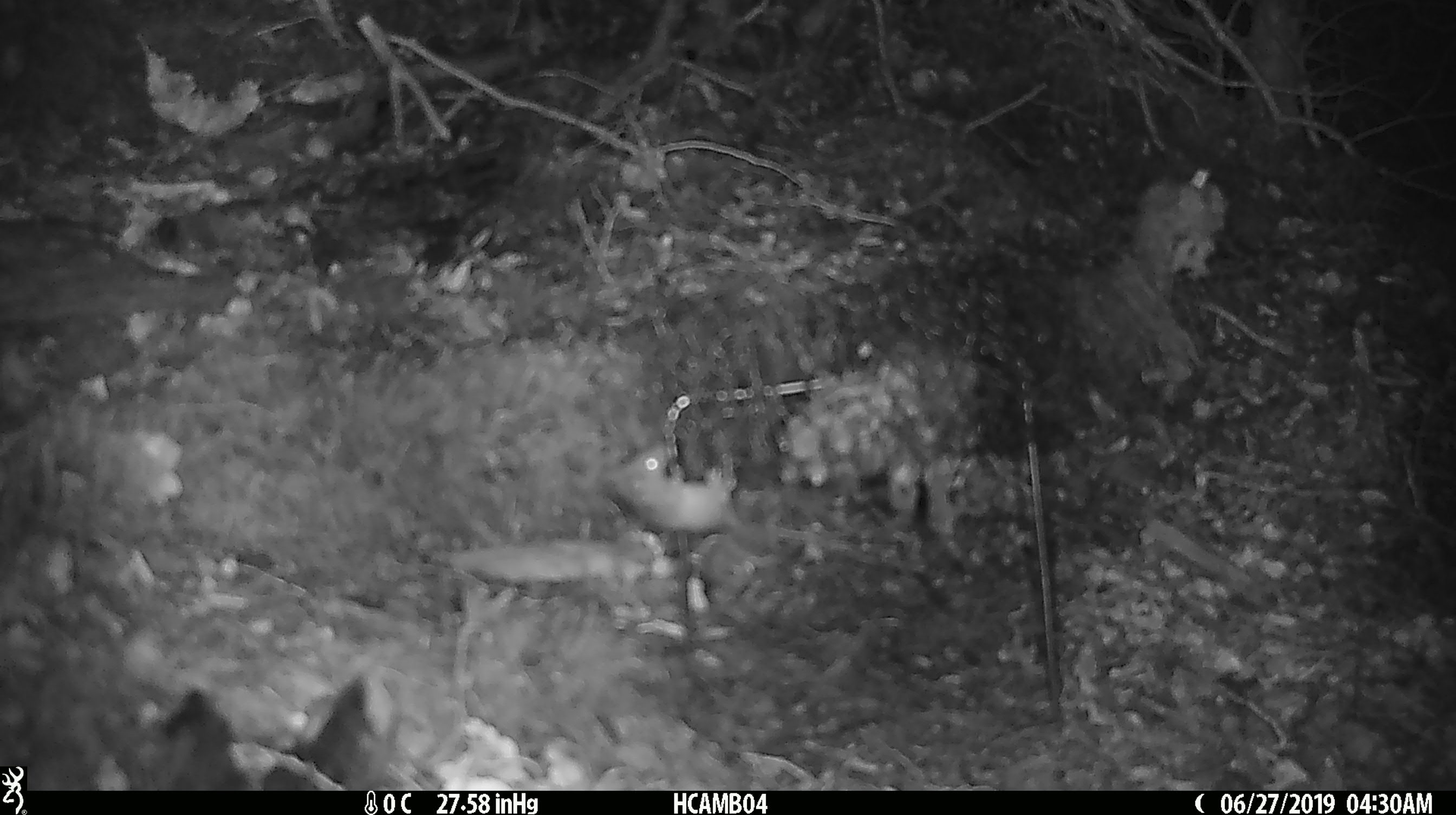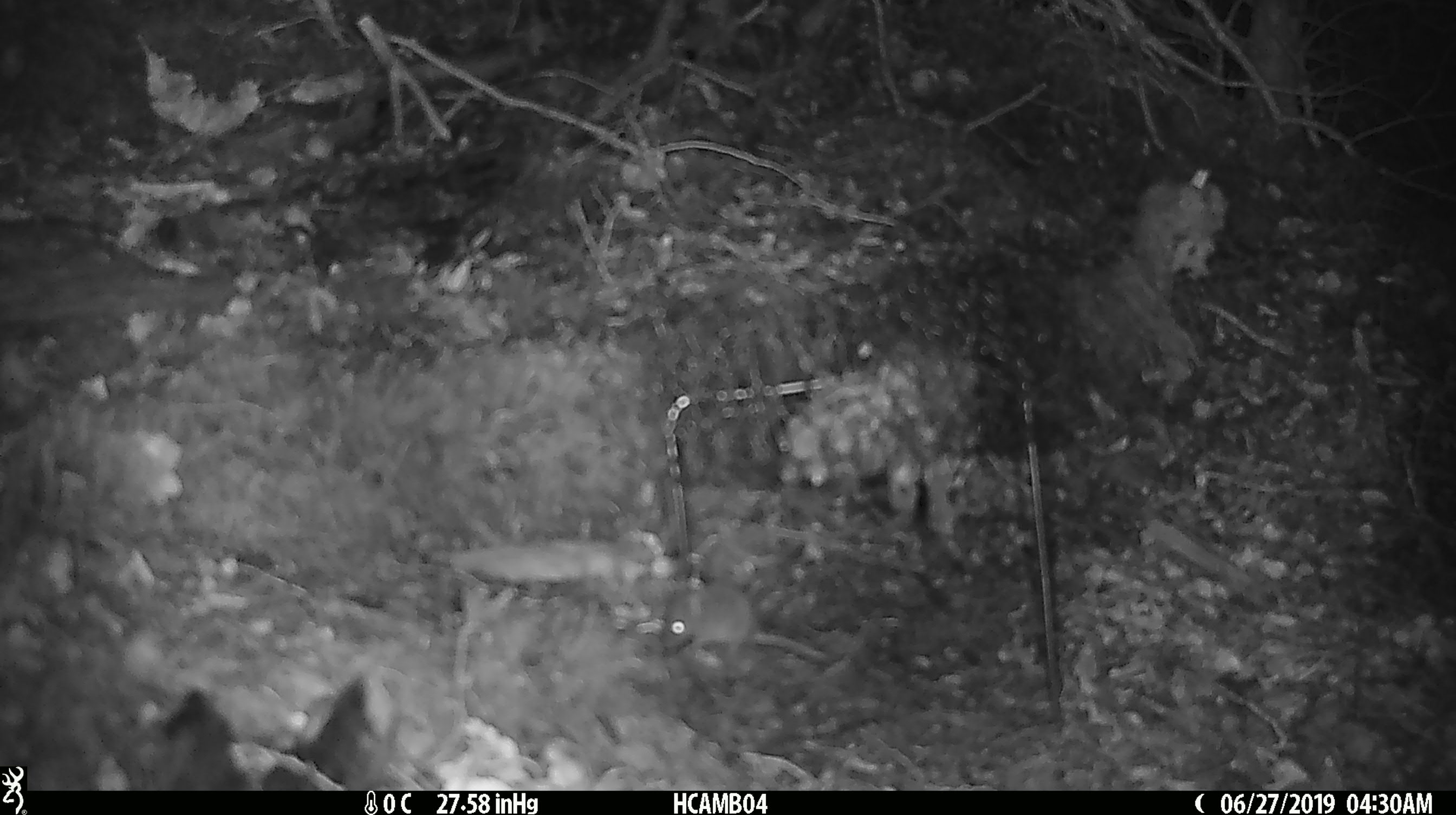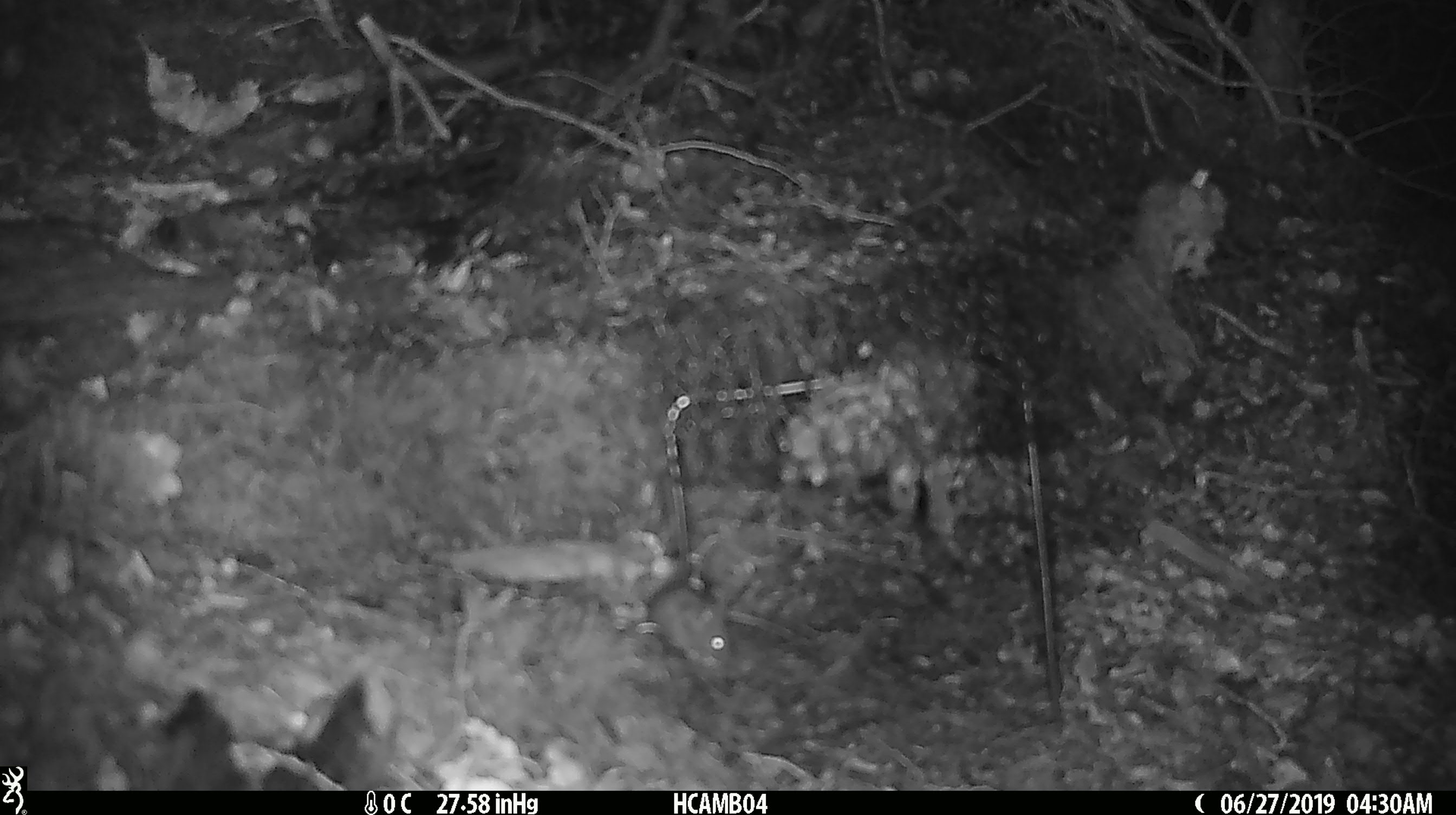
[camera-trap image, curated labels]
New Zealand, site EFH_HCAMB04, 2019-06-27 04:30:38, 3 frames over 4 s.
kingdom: Animalia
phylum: Chordata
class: Mammalia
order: Rodentia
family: Muridae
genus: Mus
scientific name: Mus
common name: mouse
Mouse (Mus).